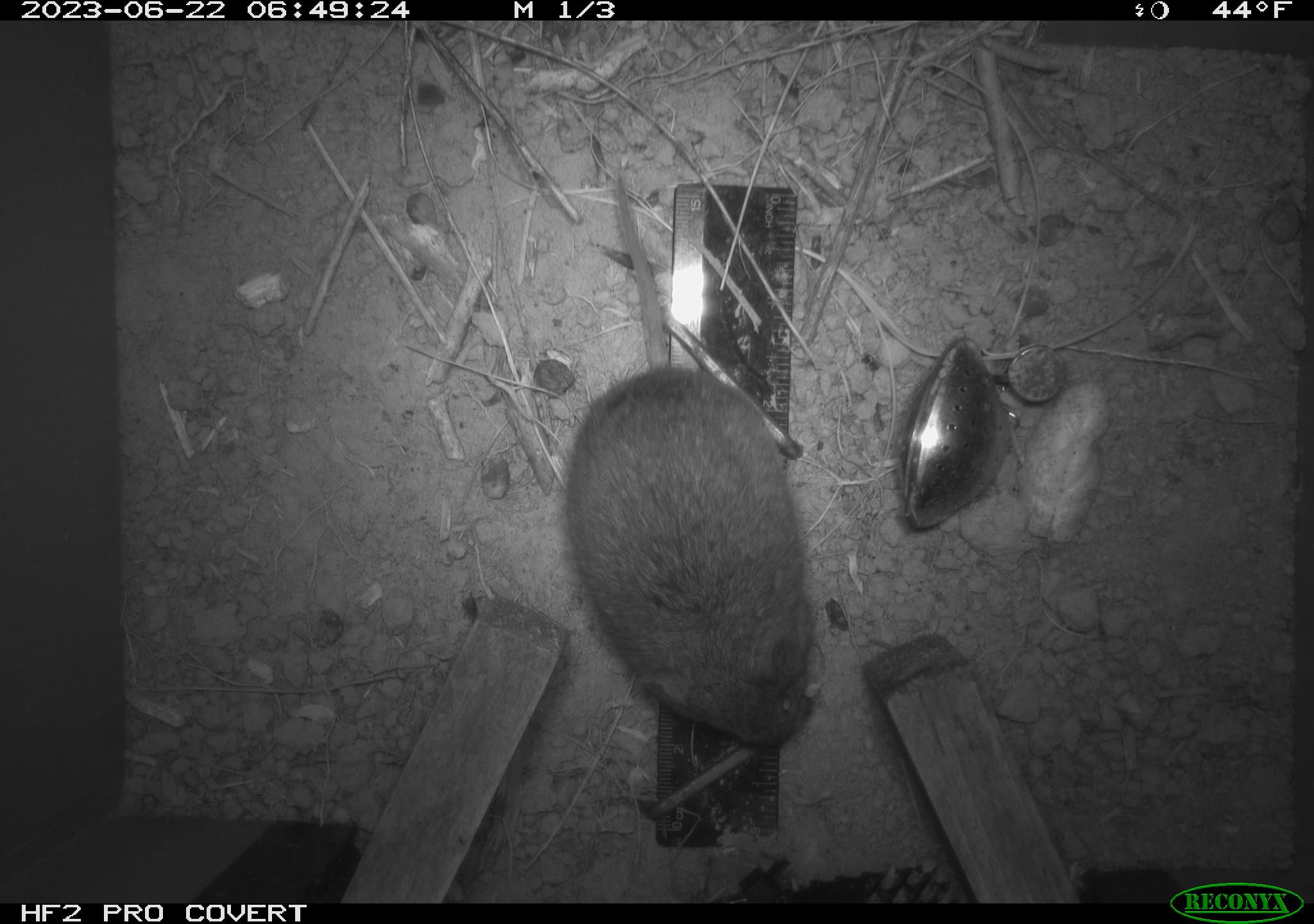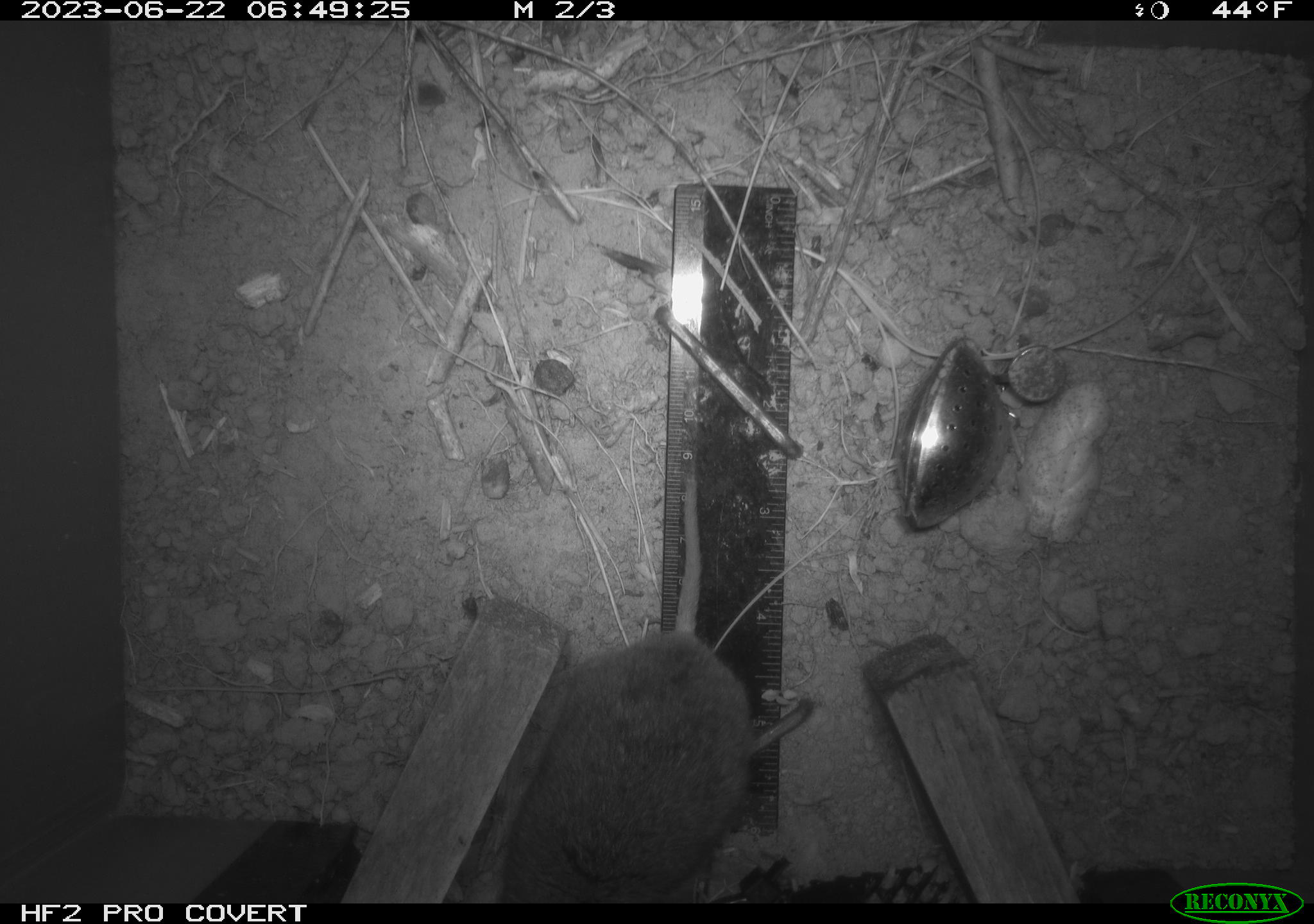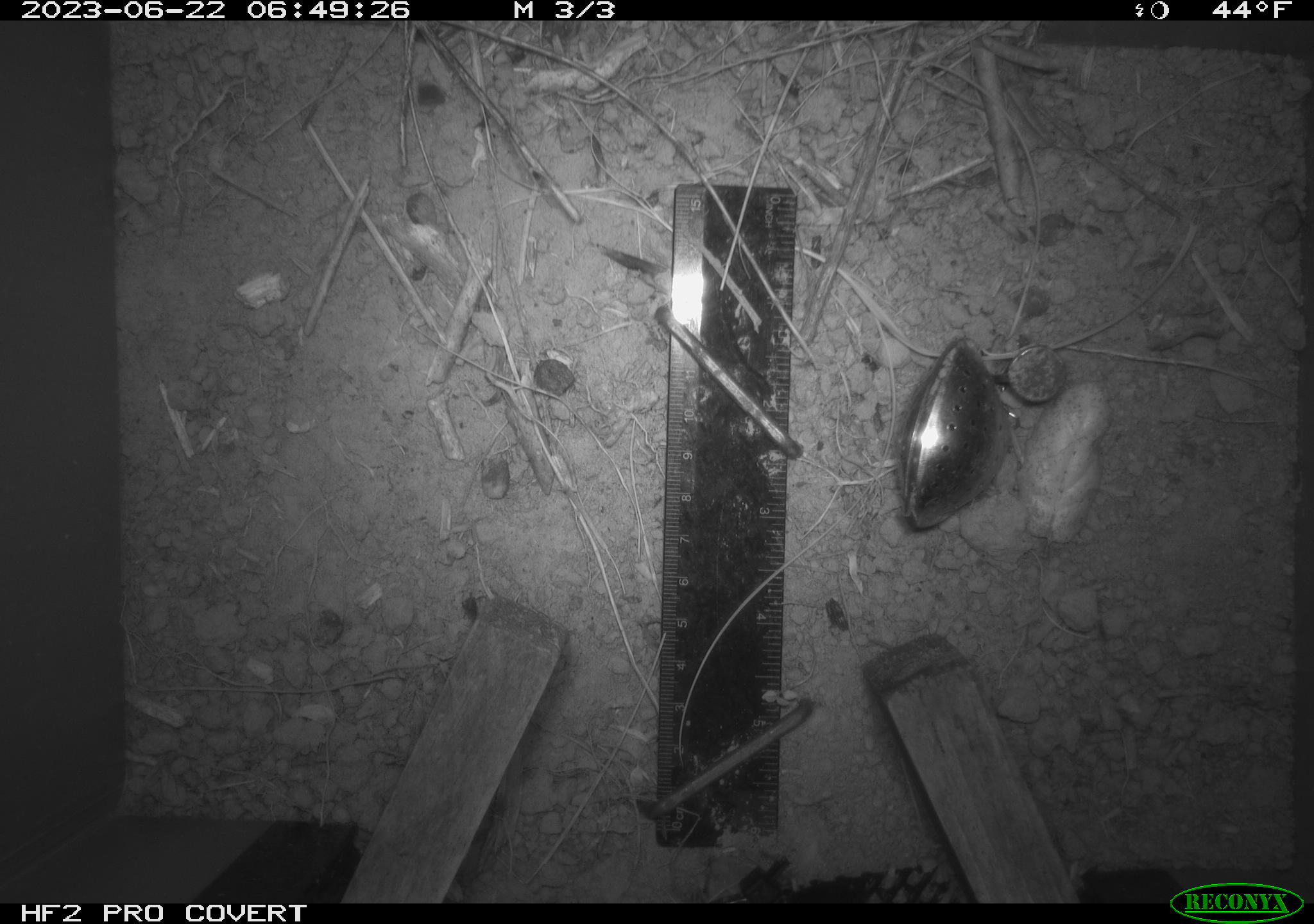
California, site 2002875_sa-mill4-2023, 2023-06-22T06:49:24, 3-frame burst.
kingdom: Animalia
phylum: Chordata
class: Mammalia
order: Rodentia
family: Cricetidae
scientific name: Arvicolinae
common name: voles, lemmings, and muskrats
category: arvicolinae subfamily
Arvicolinae subfamily (voles, lemmings, and muskrats) (Arvicolinae).